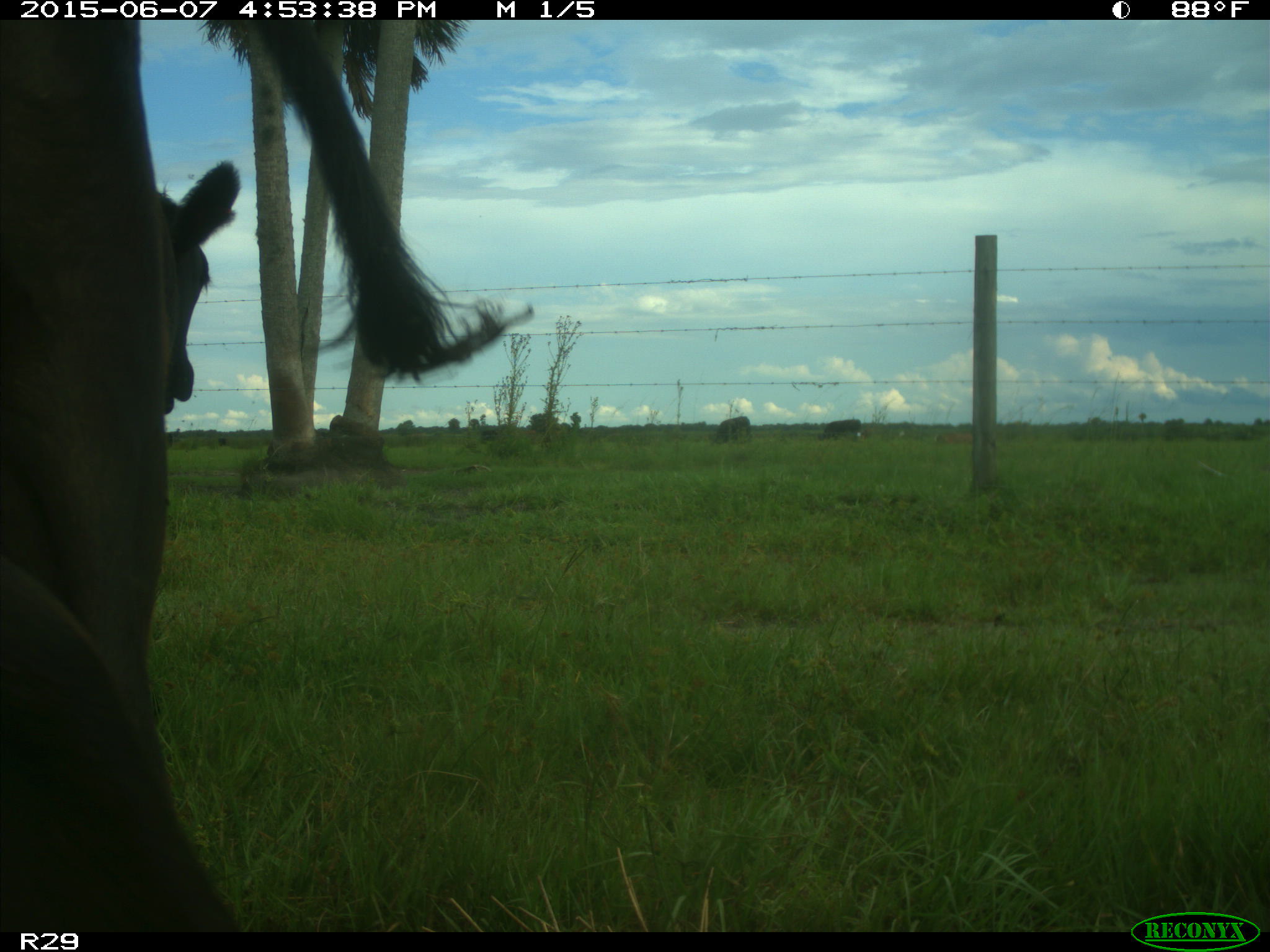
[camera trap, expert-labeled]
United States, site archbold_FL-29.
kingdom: Animalia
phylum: Chordata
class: Mammalia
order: Artiodactyla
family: Bovidae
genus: Bos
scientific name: Bos taurus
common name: domestic cow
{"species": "Bos taurus (domestic cow)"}